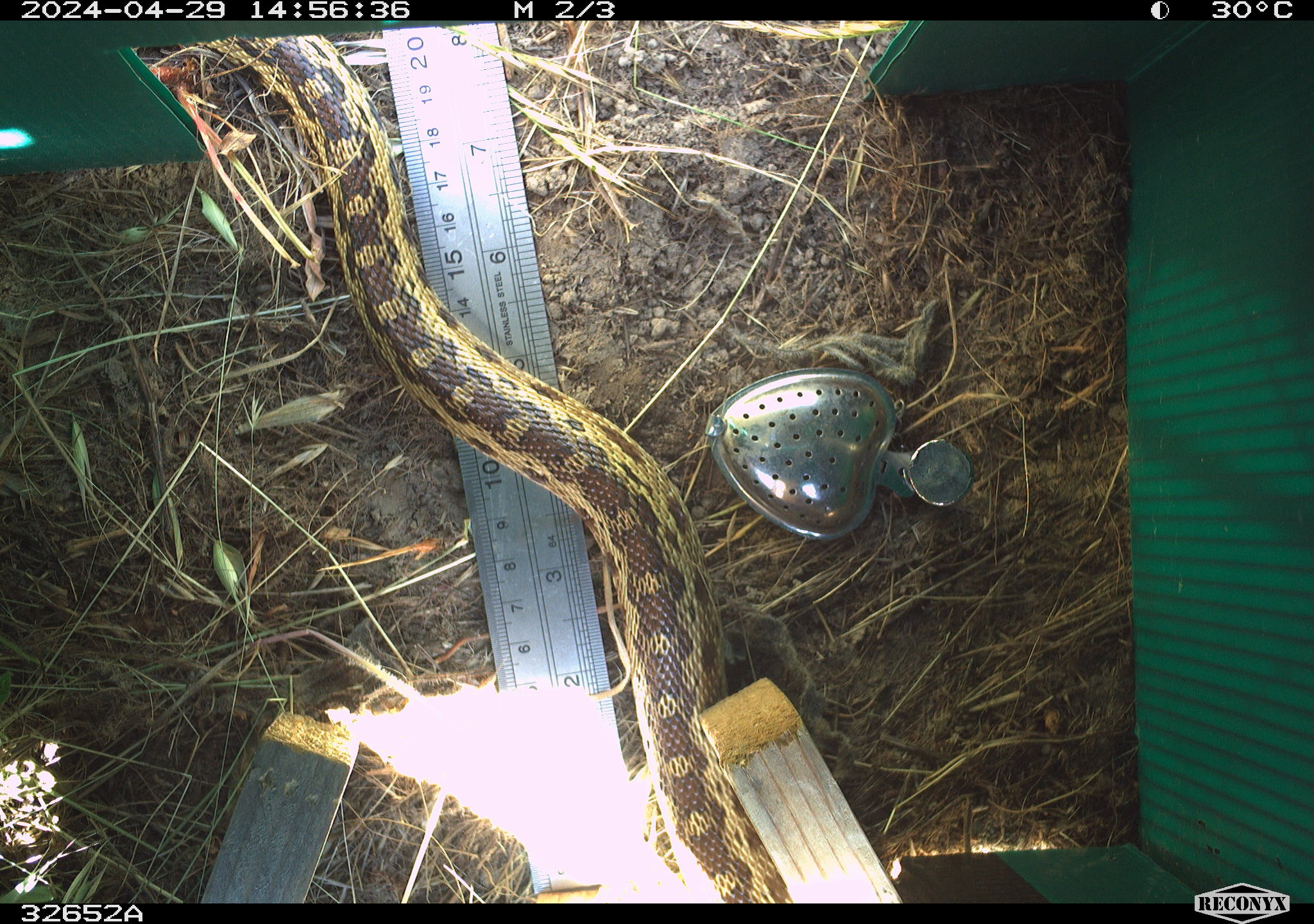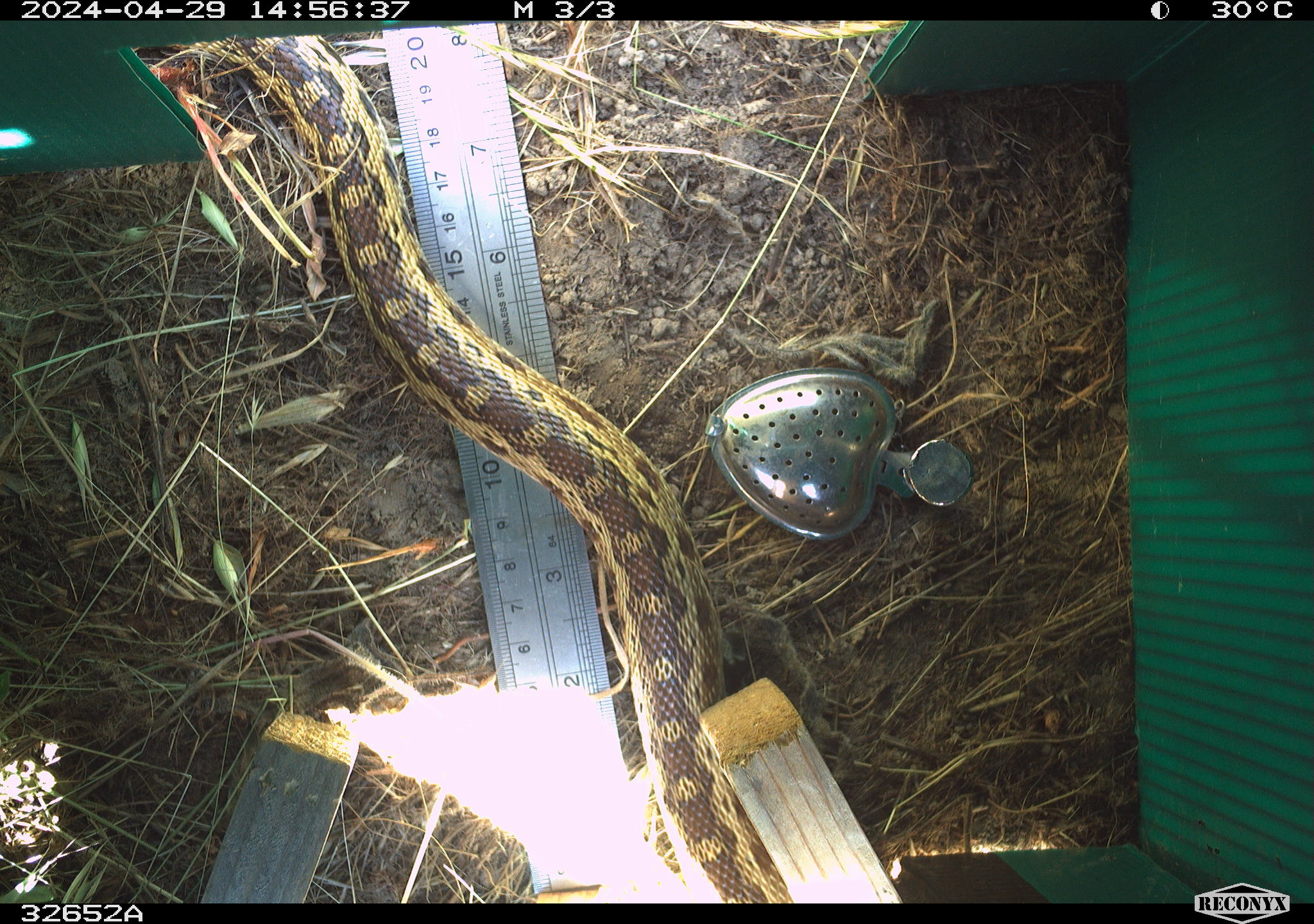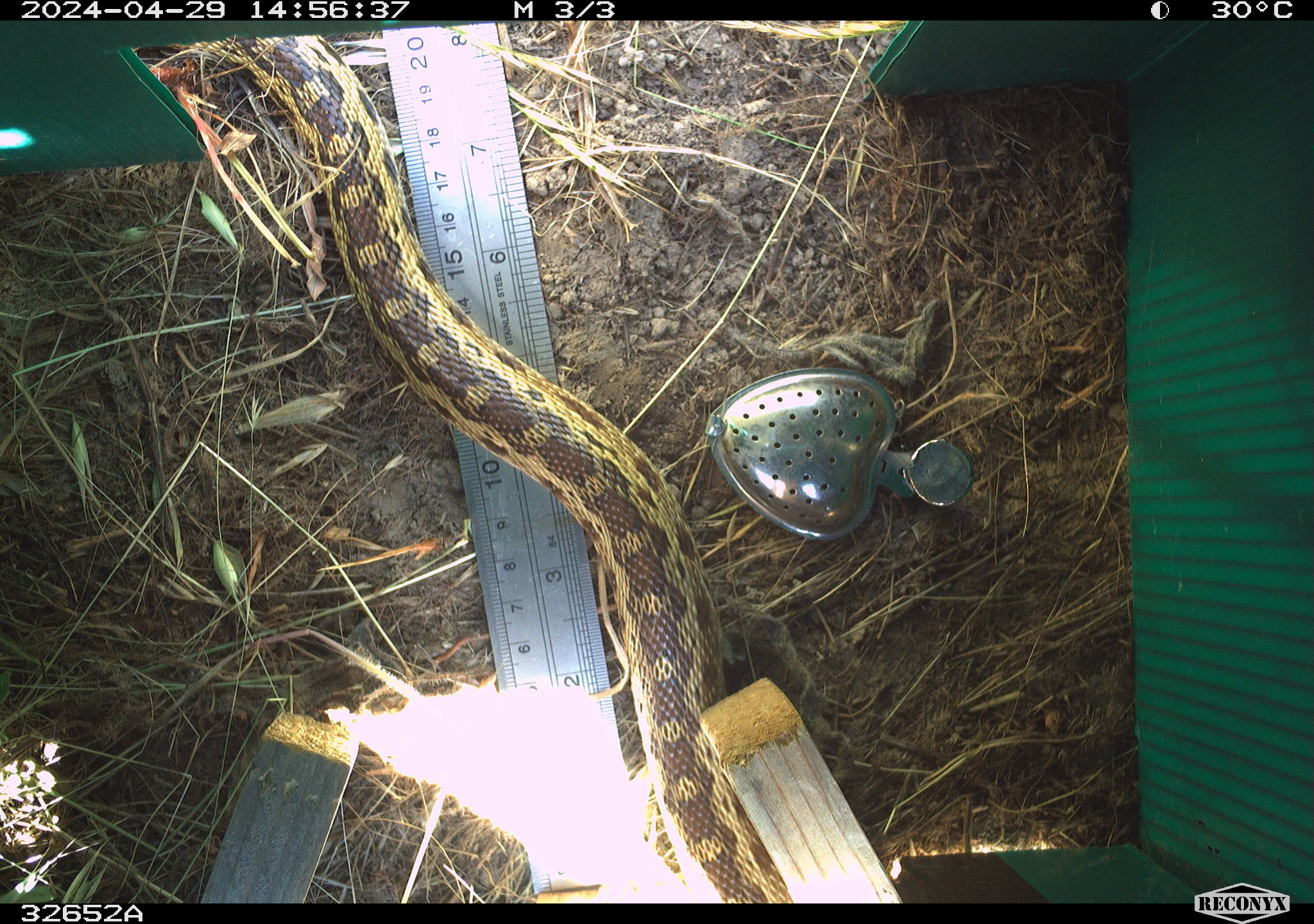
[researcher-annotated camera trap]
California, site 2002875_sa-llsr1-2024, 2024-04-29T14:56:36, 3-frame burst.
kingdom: Animalia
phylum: Chordata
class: Reptilia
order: Squamata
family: Colubridae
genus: Pituophis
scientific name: Pituophis catenifer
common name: gophersnake